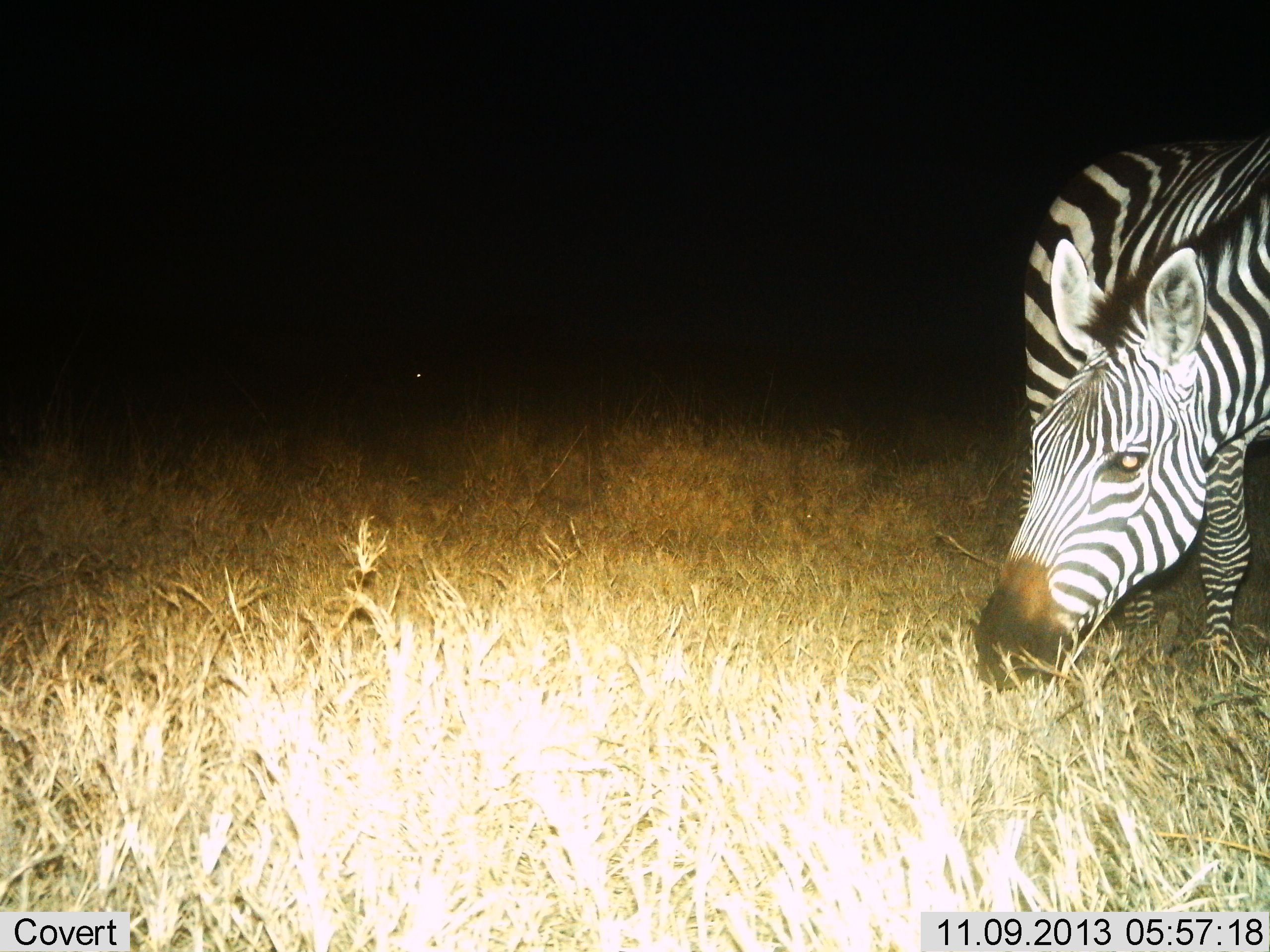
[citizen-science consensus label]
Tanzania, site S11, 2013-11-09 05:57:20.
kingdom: Animalia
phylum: Chordata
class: Mammalia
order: Perissodactyla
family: Equidae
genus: Equus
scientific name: Equus quagga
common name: plains zebra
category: zebra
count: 1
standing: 20%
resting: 0%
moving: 0%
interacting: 0%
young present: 0%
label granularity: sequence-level